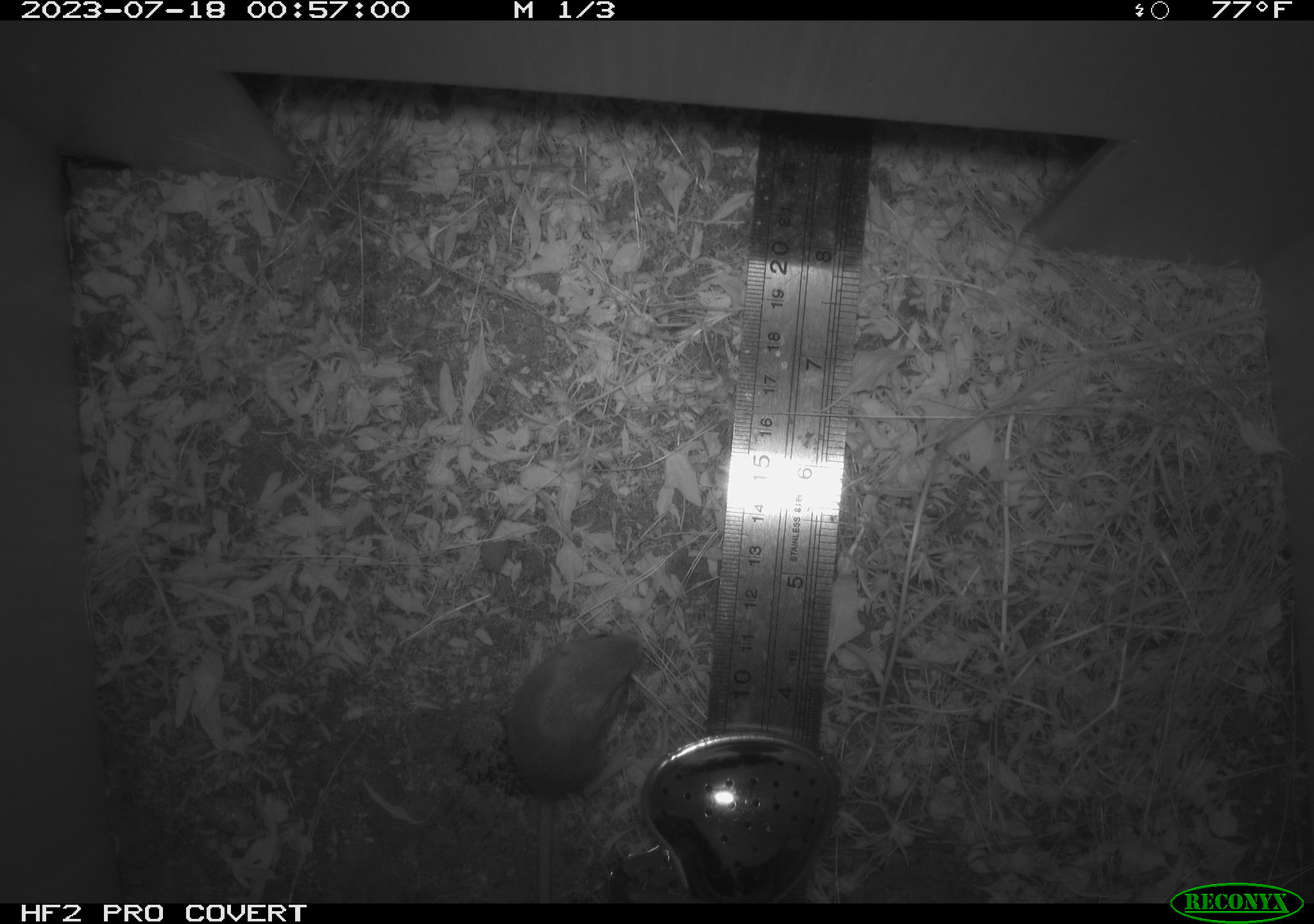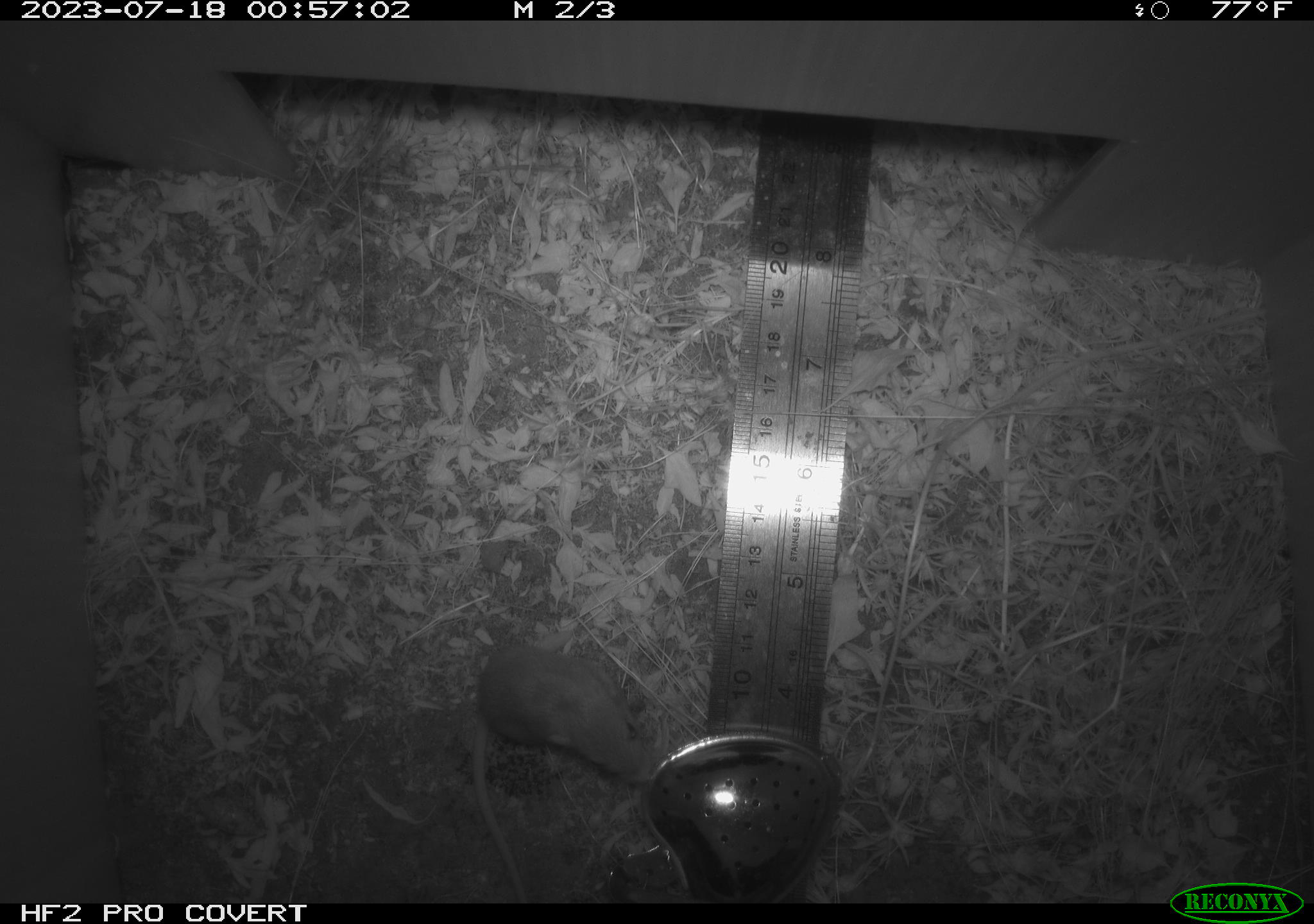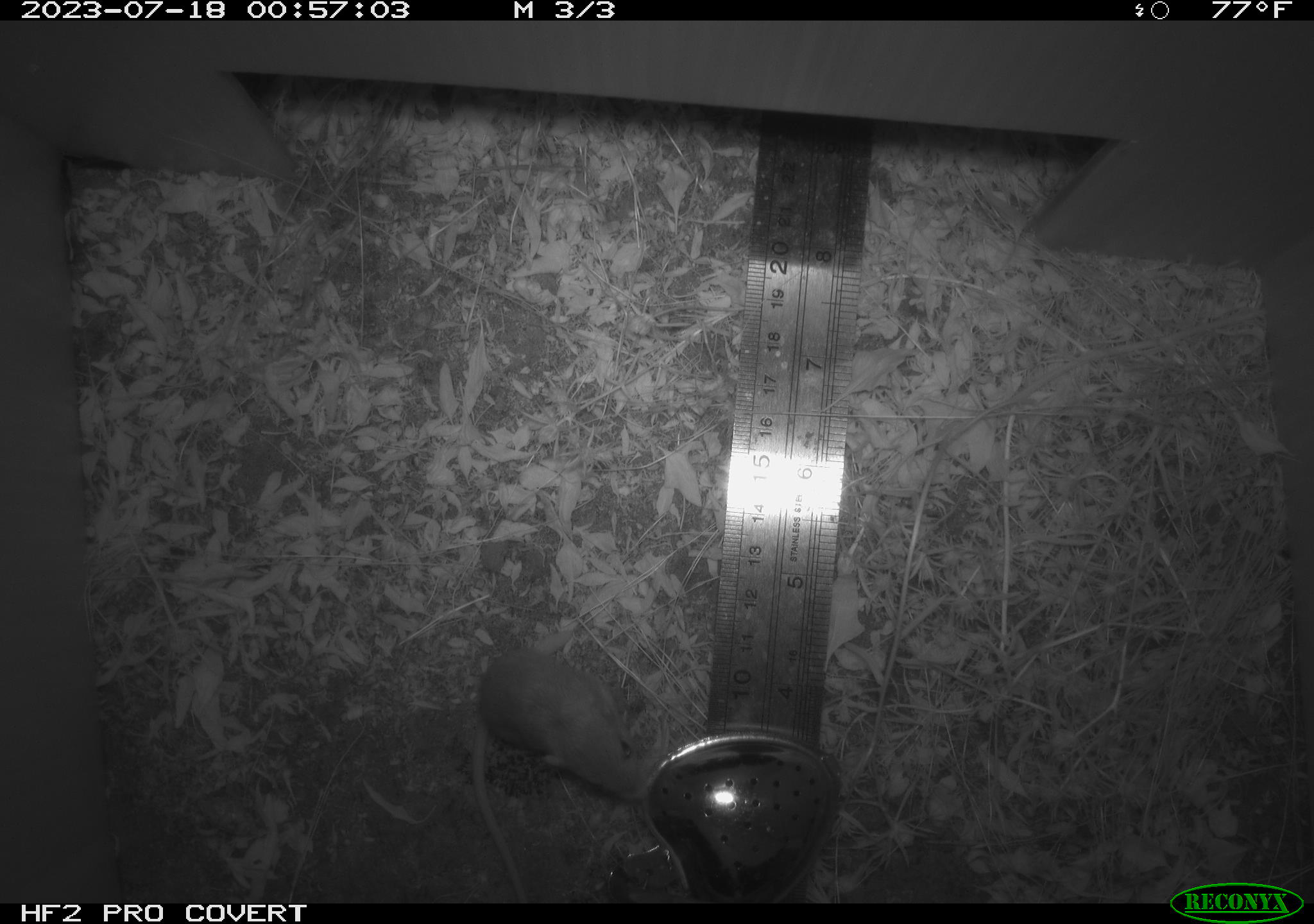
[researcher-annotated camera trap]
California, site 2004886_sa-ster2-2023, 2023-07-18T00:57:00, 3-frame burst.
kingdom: Animalia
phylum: Chordata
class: Mammalia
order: Rodentia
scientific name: Rodentia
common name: mouse species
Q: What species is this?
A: Mouse species (Rodentia).